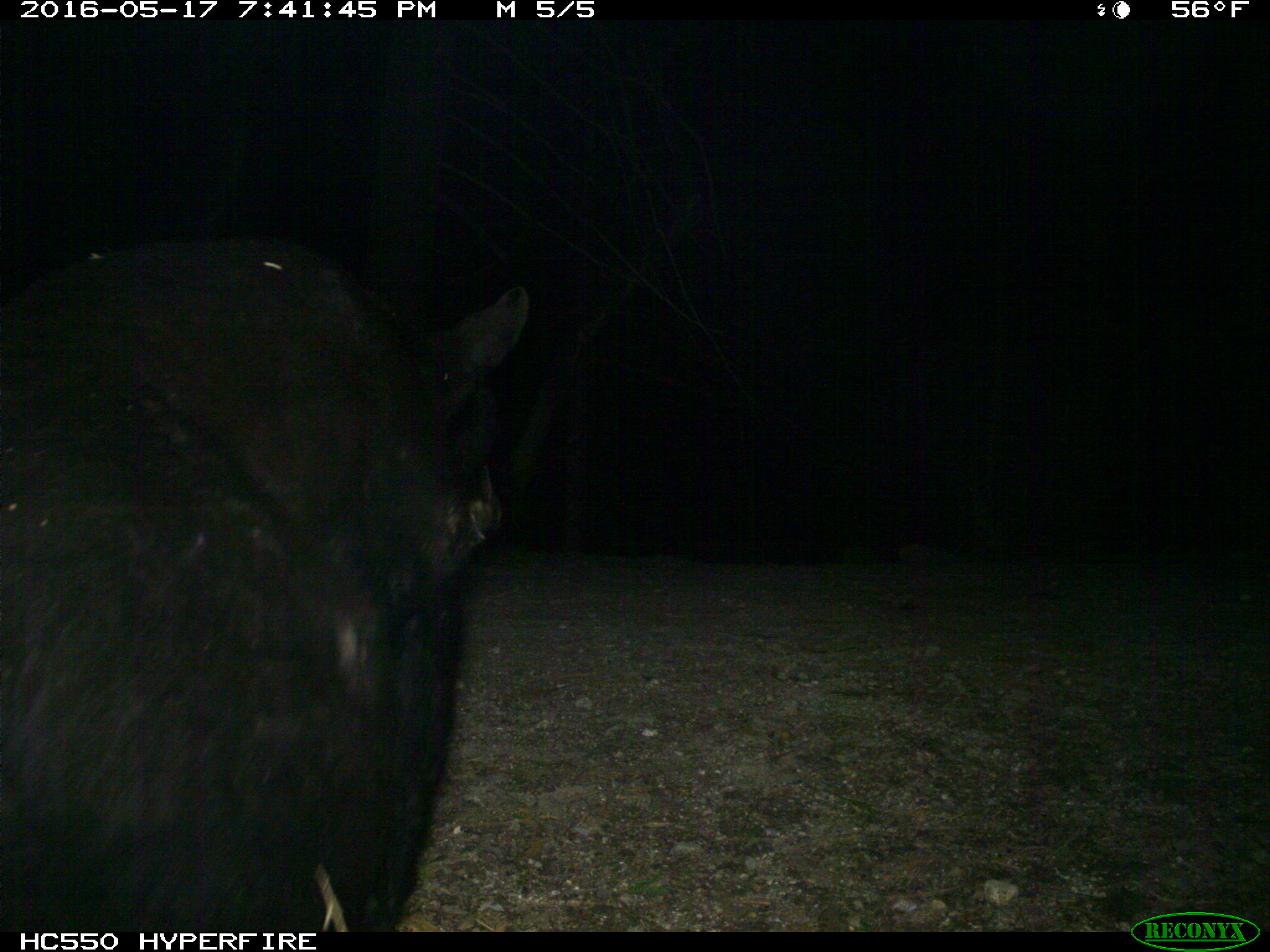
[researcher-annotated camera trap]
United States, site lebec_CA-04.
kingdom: Animalia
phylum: Chordata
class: Mammalia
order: Carnivora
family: Ursidae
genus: Ursus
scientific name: Ursus americanus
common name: american black bear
Ursus americanus (american black bear).